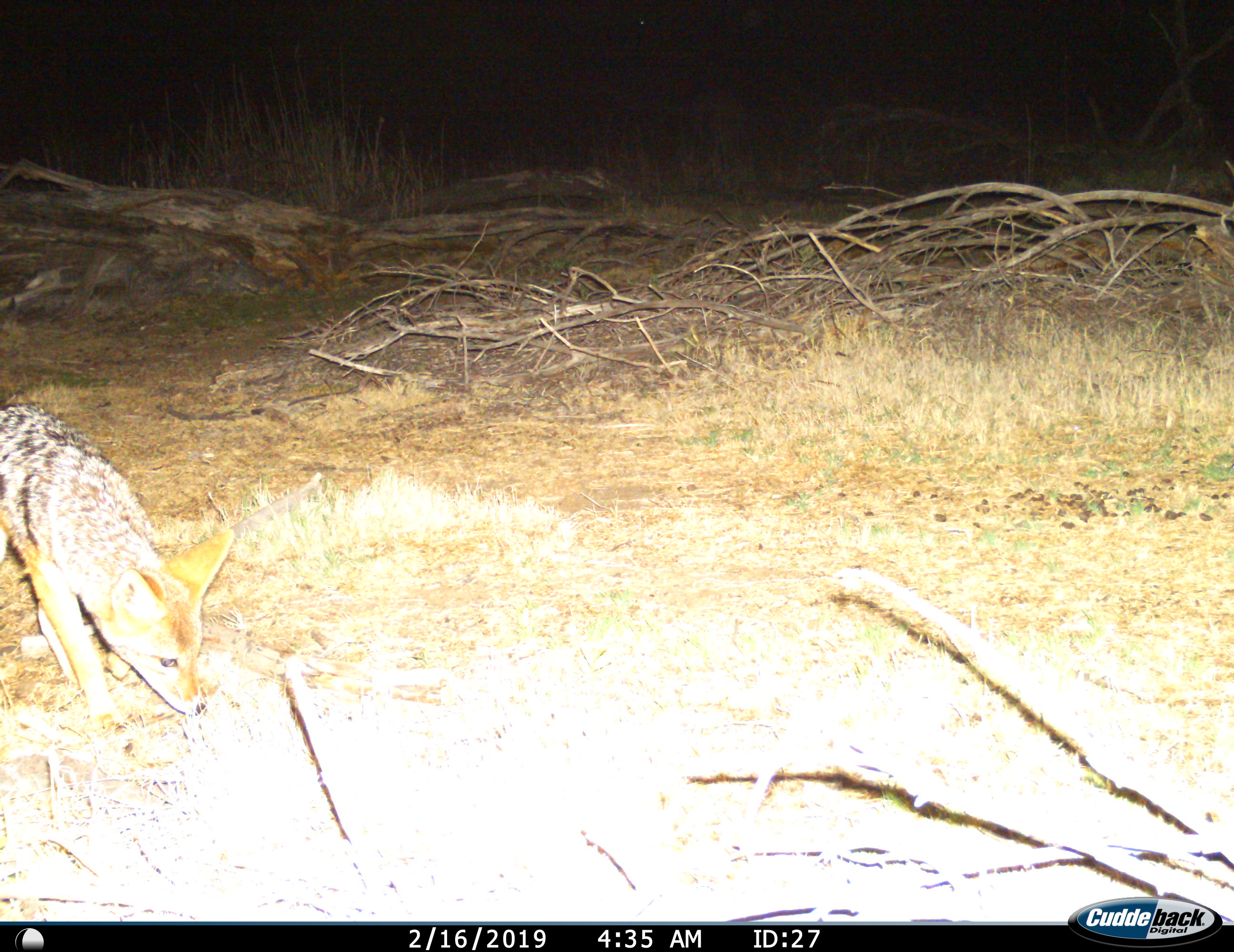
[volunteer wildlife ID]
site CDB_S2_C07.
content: unidentified animal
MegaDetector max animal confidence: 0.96